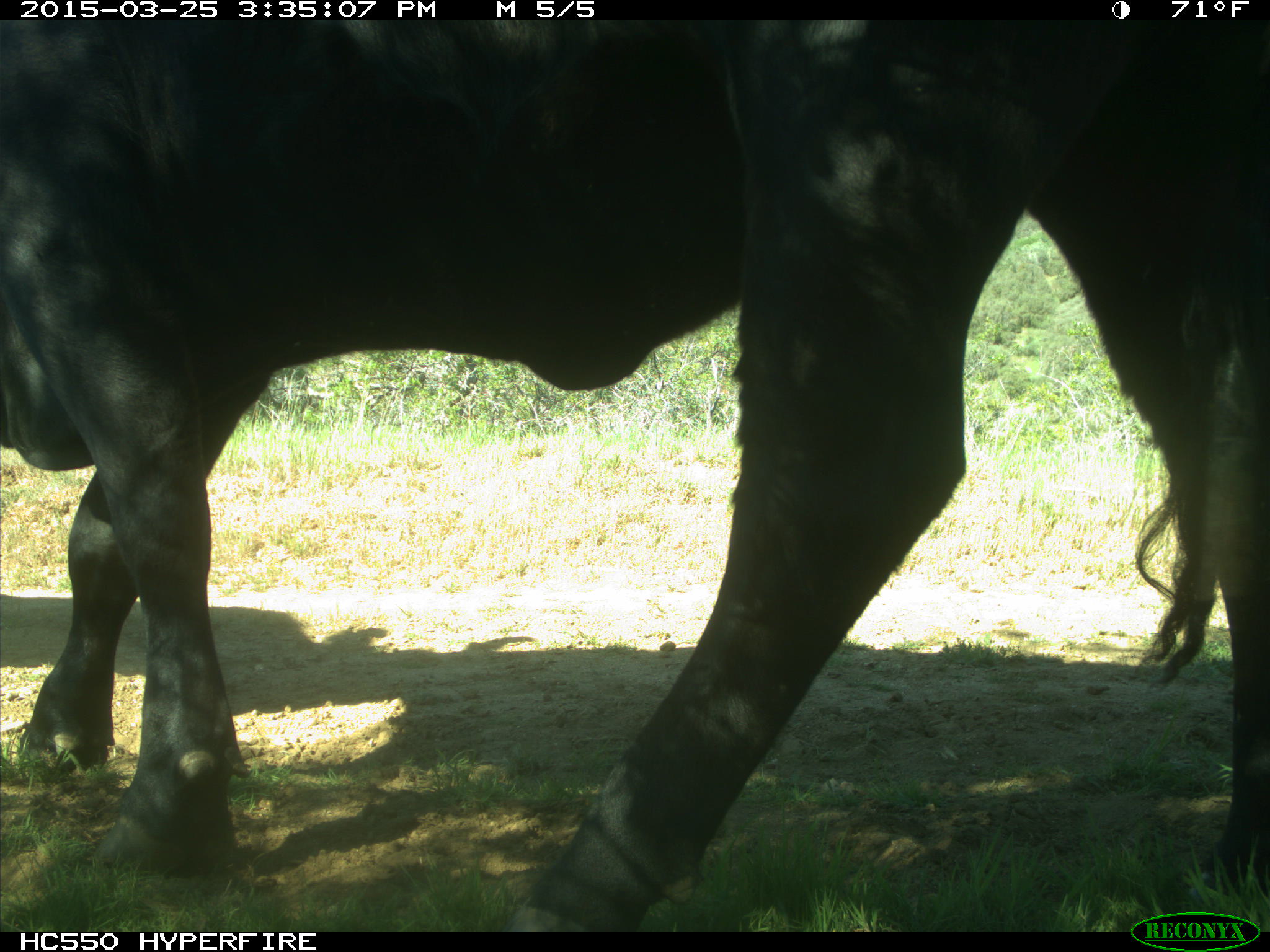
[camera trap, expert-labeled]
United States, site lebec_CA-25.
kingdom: Animalia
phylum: Chordata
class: Mammalia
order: Artiodactyla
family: Bovidae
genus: Bos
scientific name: Bos taurus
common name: domestic cow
Bos taurus (domestic cow).